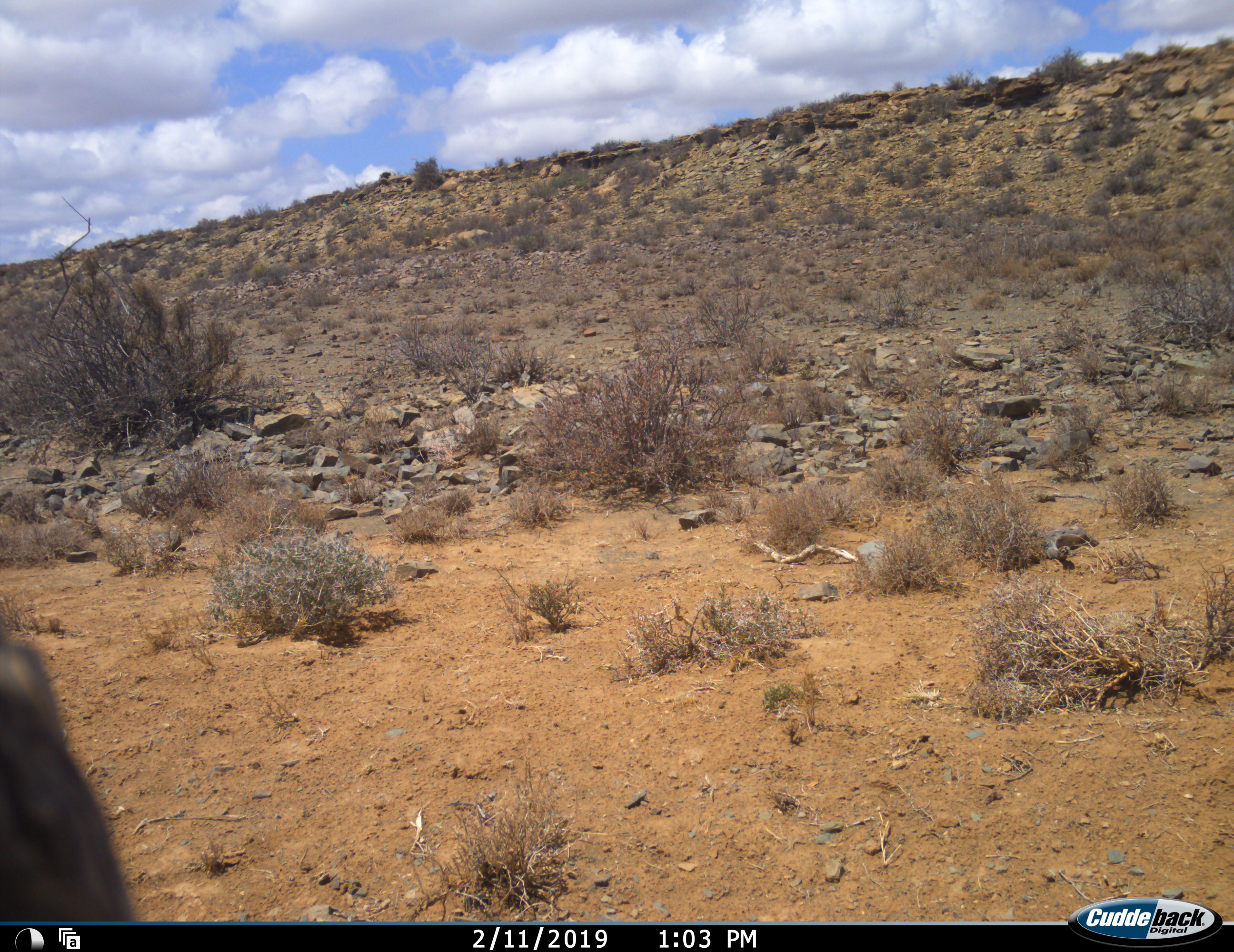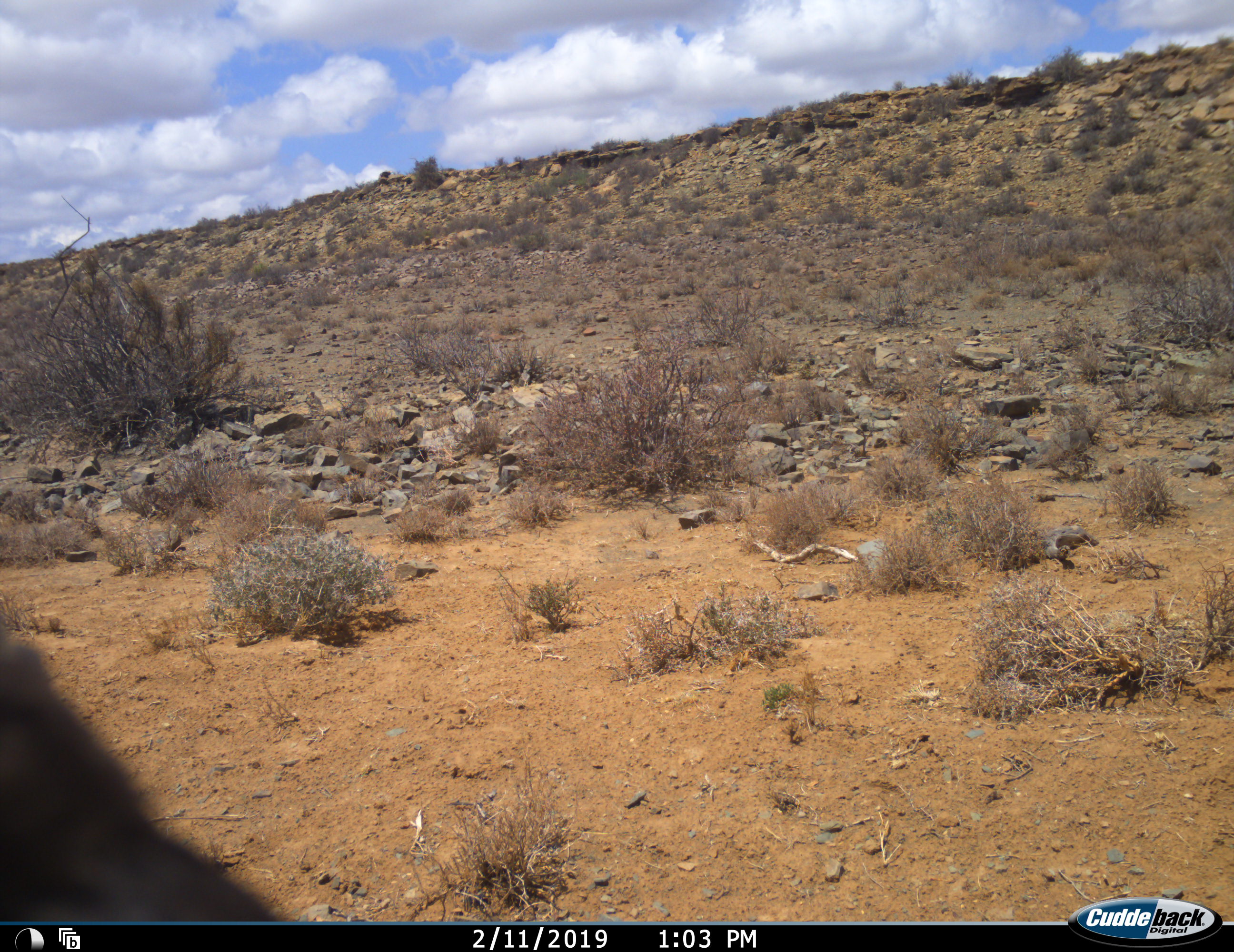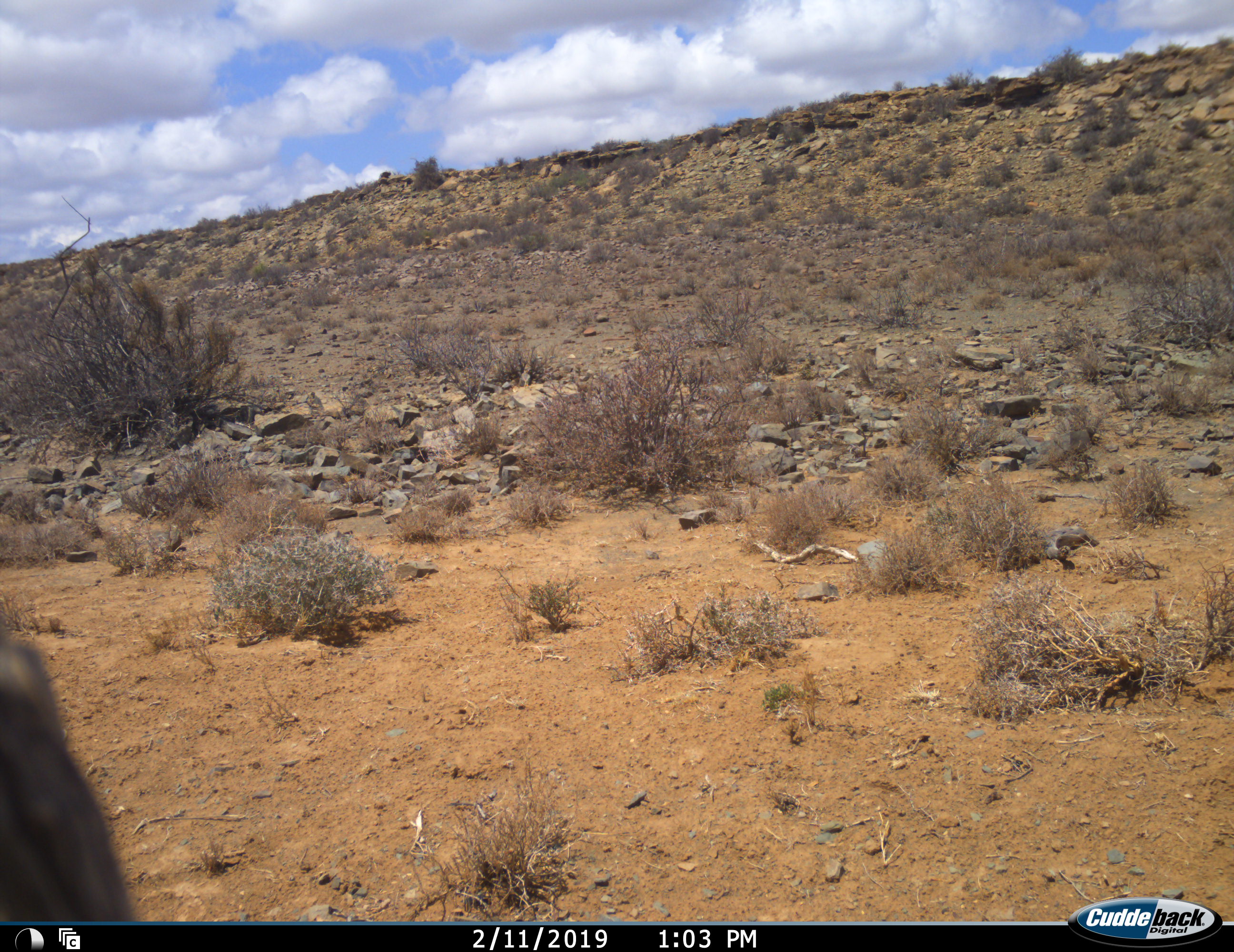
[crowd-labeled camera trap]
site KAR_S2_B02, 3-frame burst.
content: unidentified animal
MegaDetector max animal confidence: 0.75